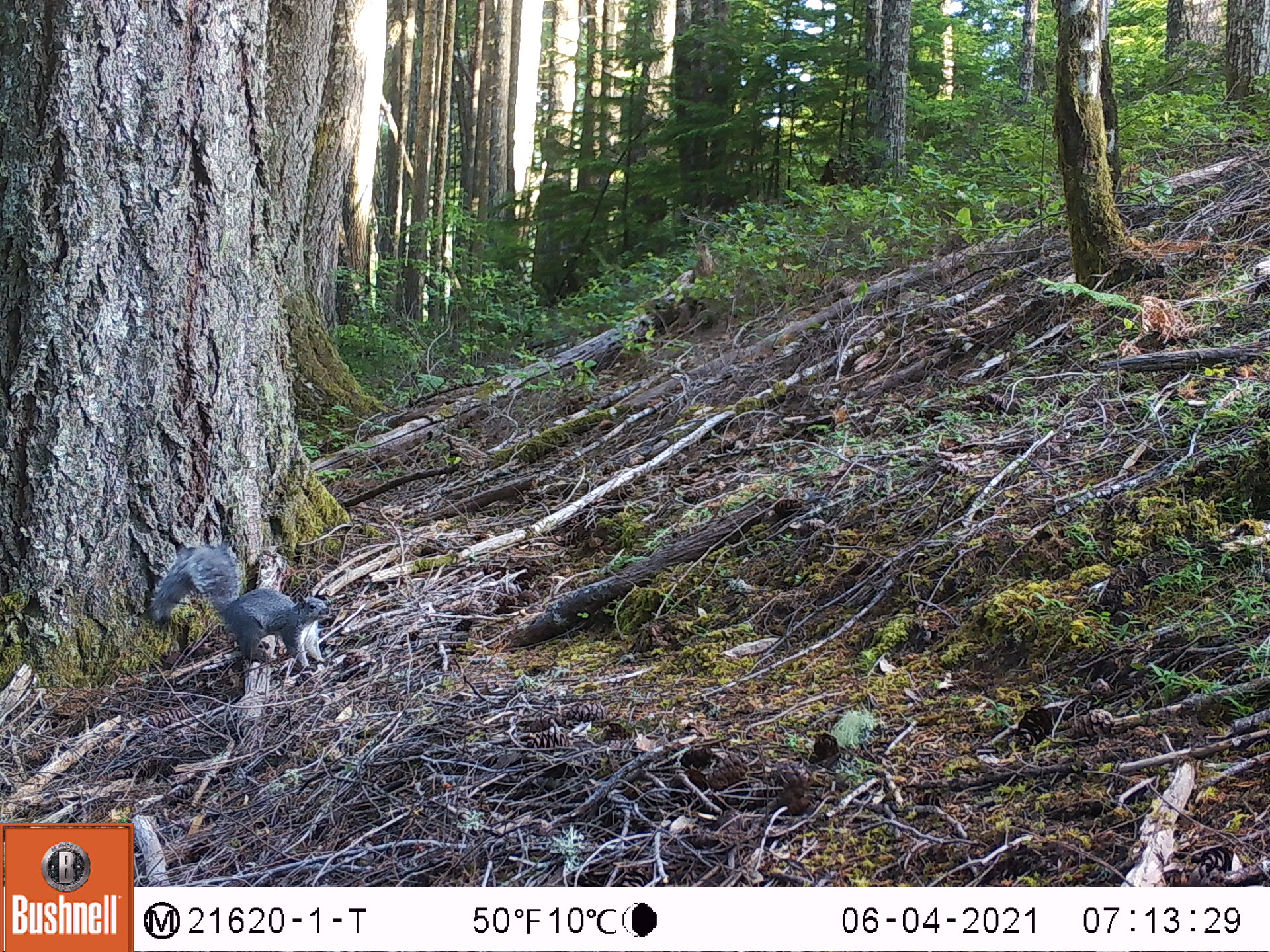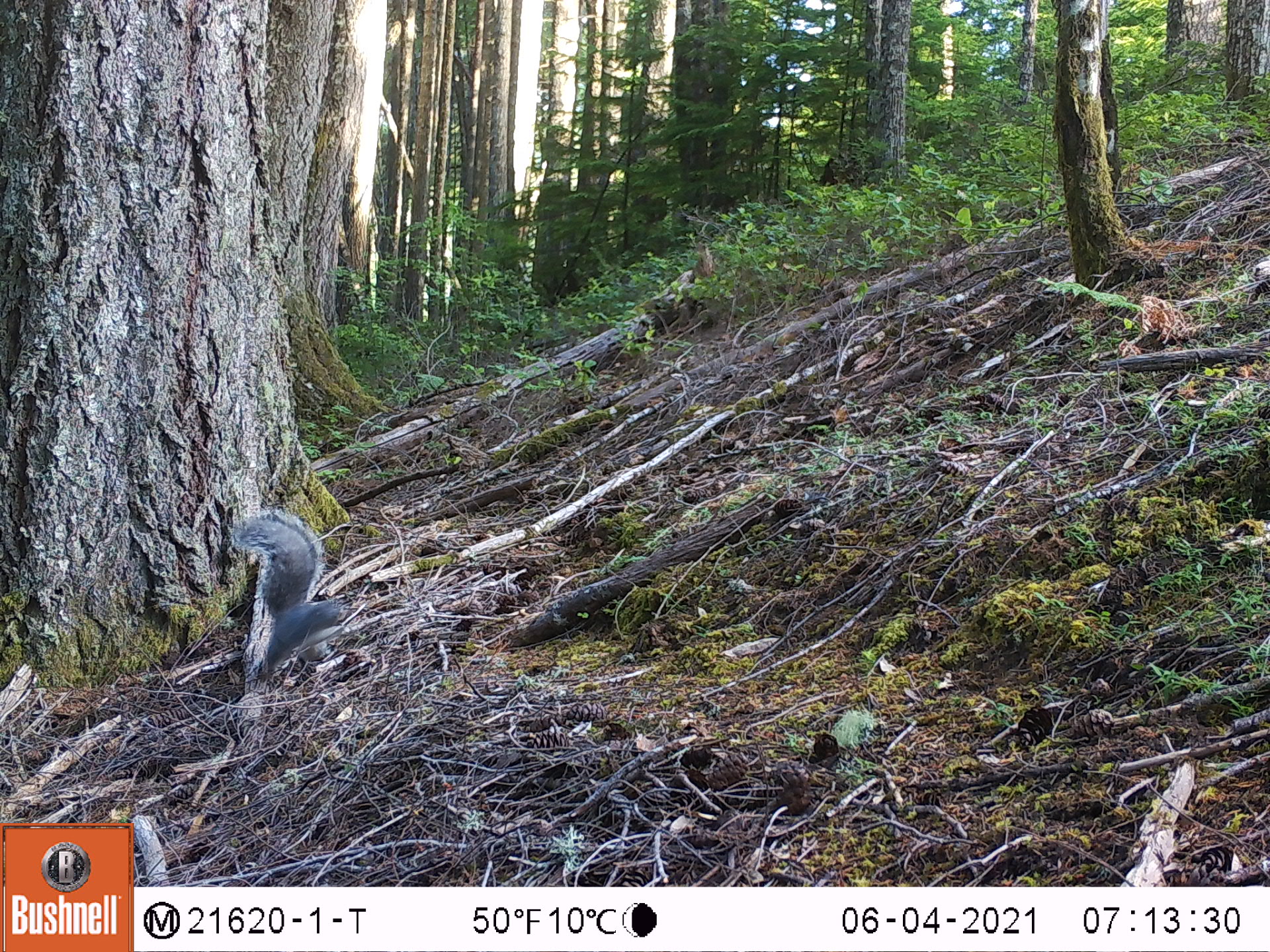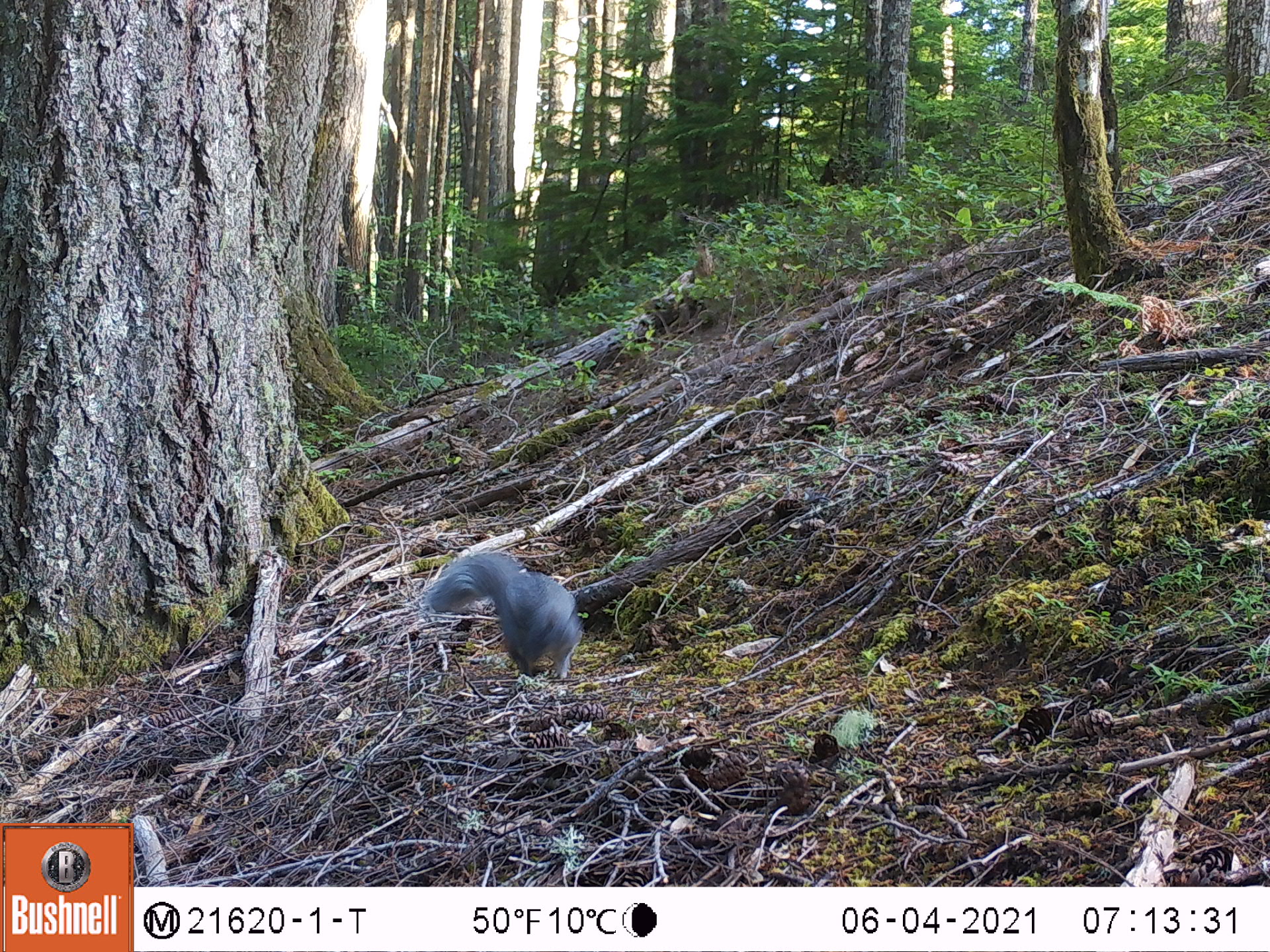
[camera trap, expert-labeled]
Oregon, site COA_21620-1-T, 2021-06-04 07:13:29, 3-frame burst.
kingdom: Animalia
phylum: Chordata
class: Mammalia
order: Rodentia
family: Sciuridae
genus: Sciurus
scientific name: Sciurus griseus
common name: western gray squirrel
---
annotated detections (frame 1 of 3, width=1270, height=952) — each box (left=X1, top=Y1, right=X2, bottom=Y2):
western gray squirrel: (left=131, top=529, right=341, bottom=692)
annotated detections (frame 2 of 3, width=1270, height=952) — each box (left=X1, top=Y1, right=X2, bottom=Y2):
western gray squirrel: (left=215, top=494, right=381, bottom=707)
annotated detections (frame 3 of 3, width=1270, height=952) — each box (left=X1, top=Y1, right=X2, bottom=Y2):
western gray squirrel: (left=417, top=531, right=616, bottom=706)